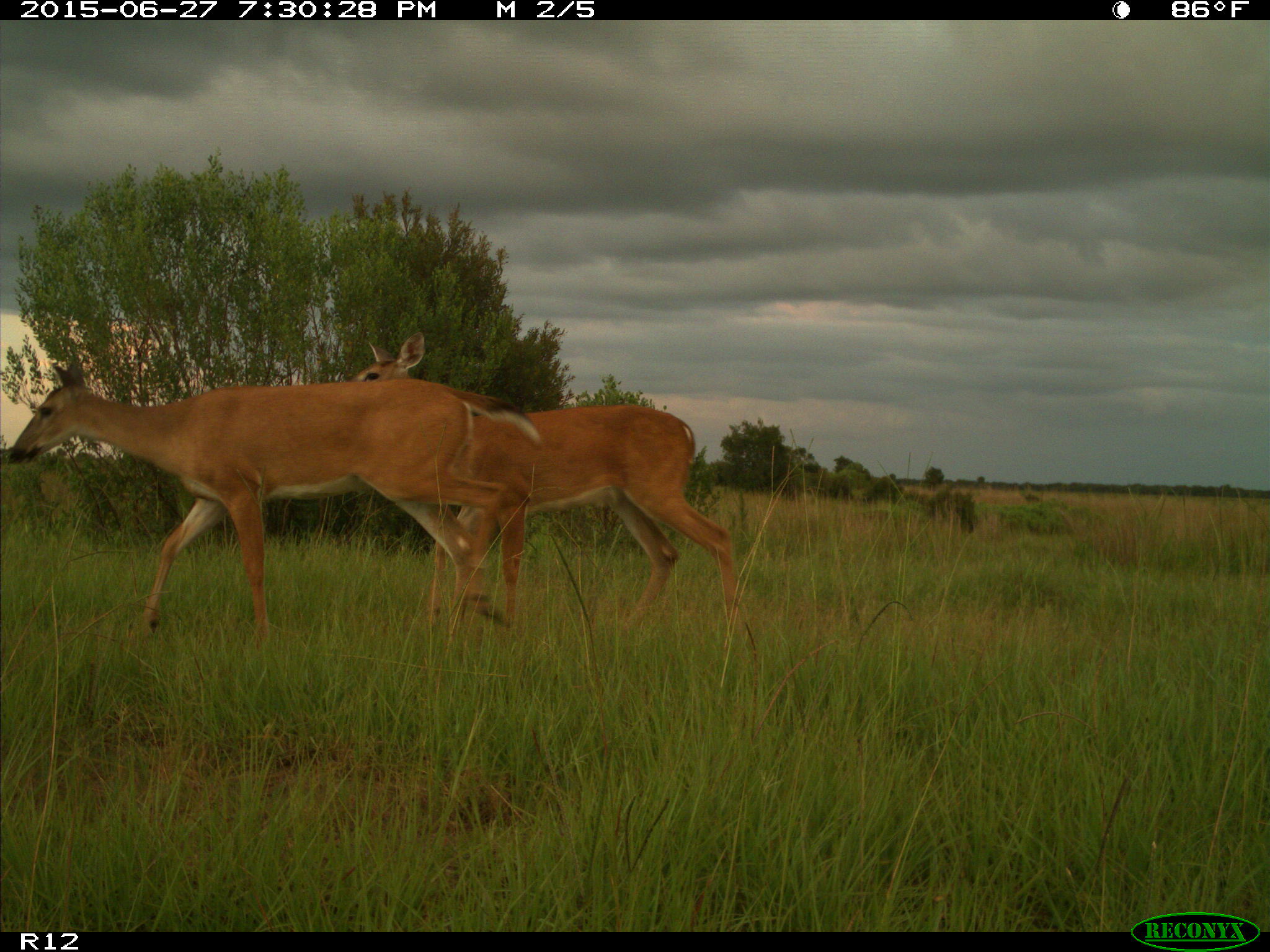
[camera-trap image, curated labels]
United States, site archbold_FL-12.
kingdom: Animalia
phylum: Chordata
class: Mammalia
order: Artiodactyla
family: Cervidae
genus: Odocoileus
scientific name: Odocoileus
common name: deer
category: unidentified deer